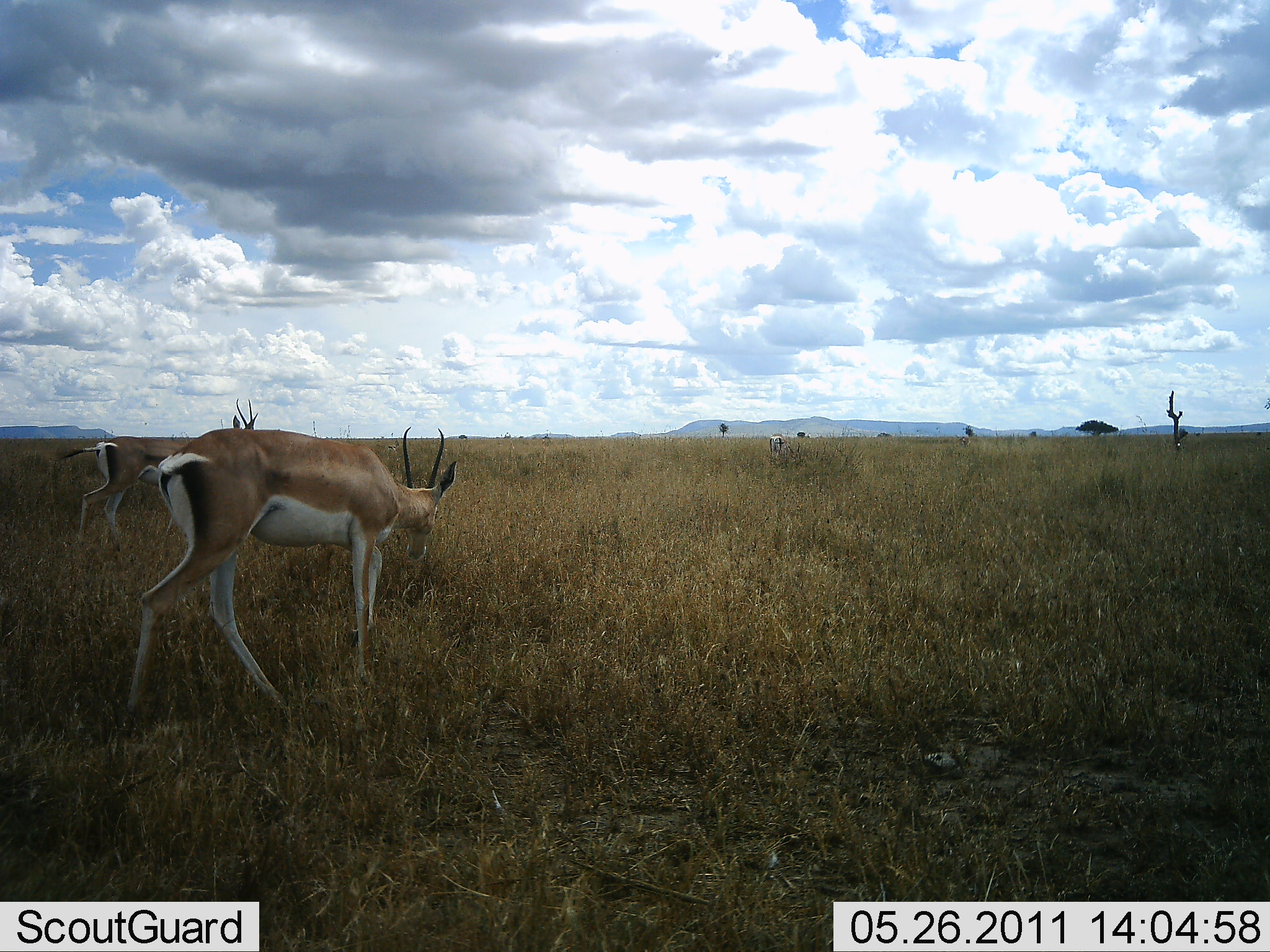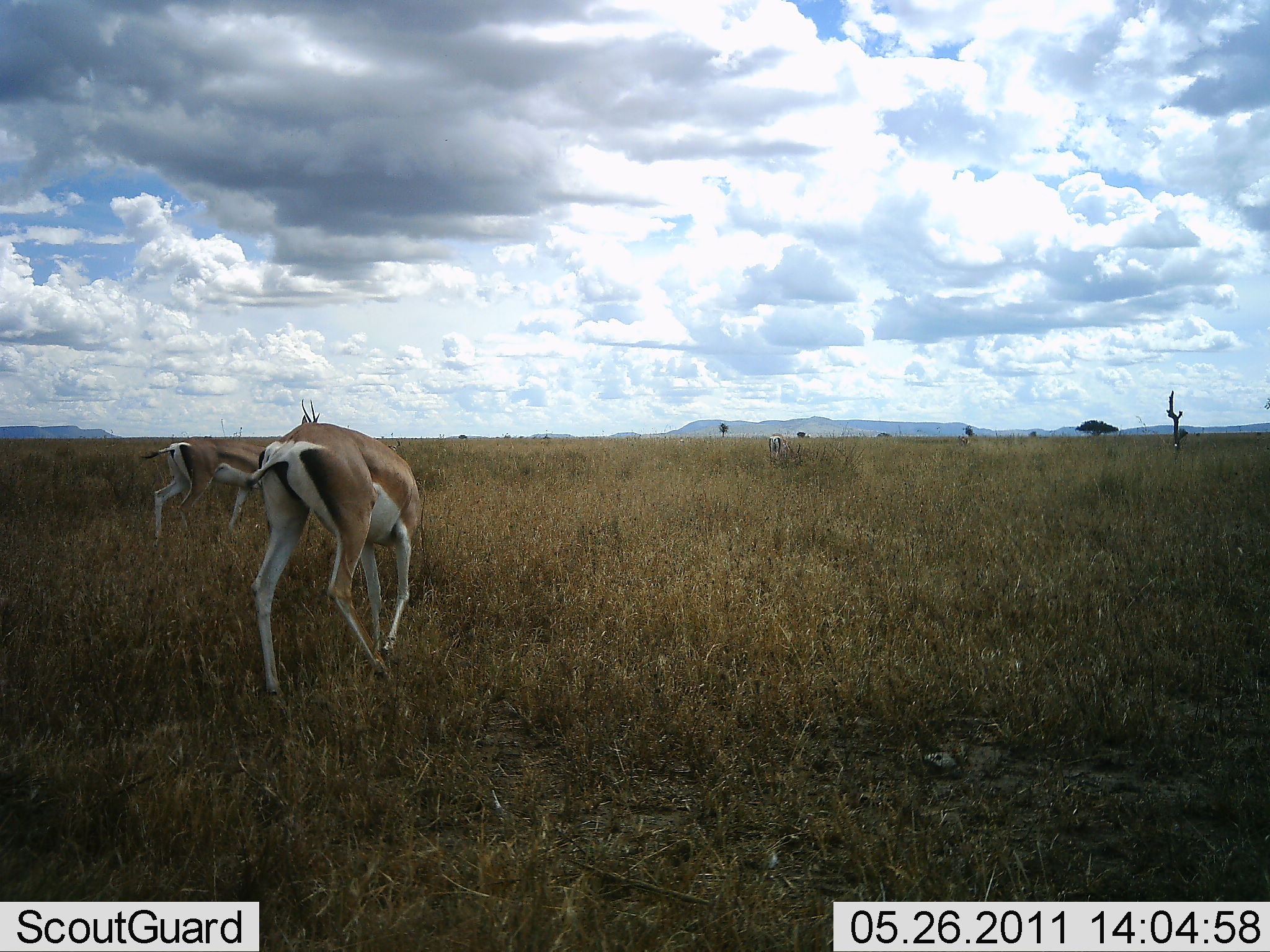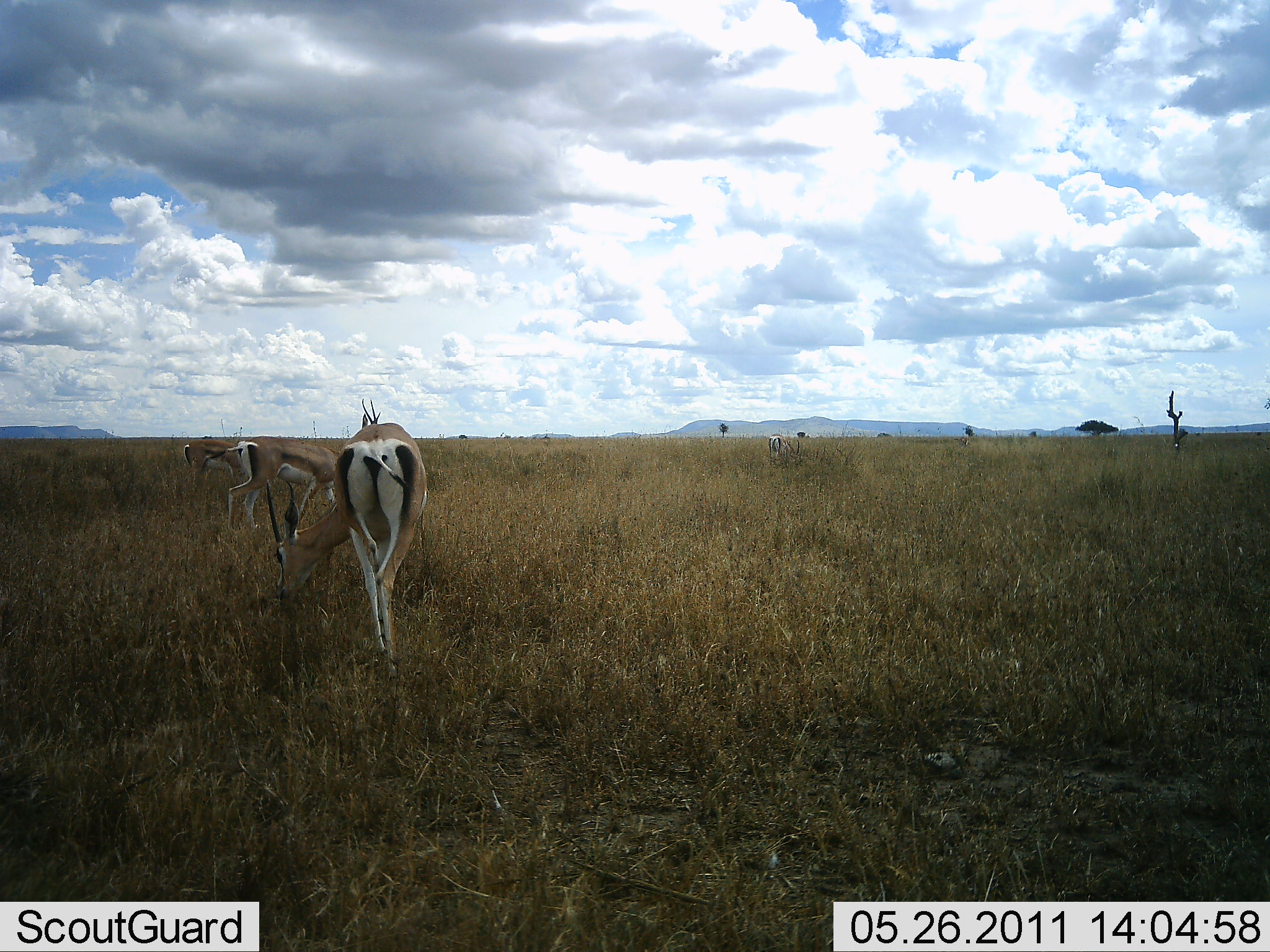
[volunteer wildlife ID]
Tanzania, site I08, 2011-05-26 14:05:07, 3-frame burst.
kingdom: Animalia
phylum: Chordata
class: Mammalia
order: Artiodactyla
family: Bovidae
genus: Nanger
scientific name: Nanger granti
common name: grant's gazelle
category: gazellegrants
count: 2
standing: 29%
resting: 0%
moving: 36%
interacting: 0%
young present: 0%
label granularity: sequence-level